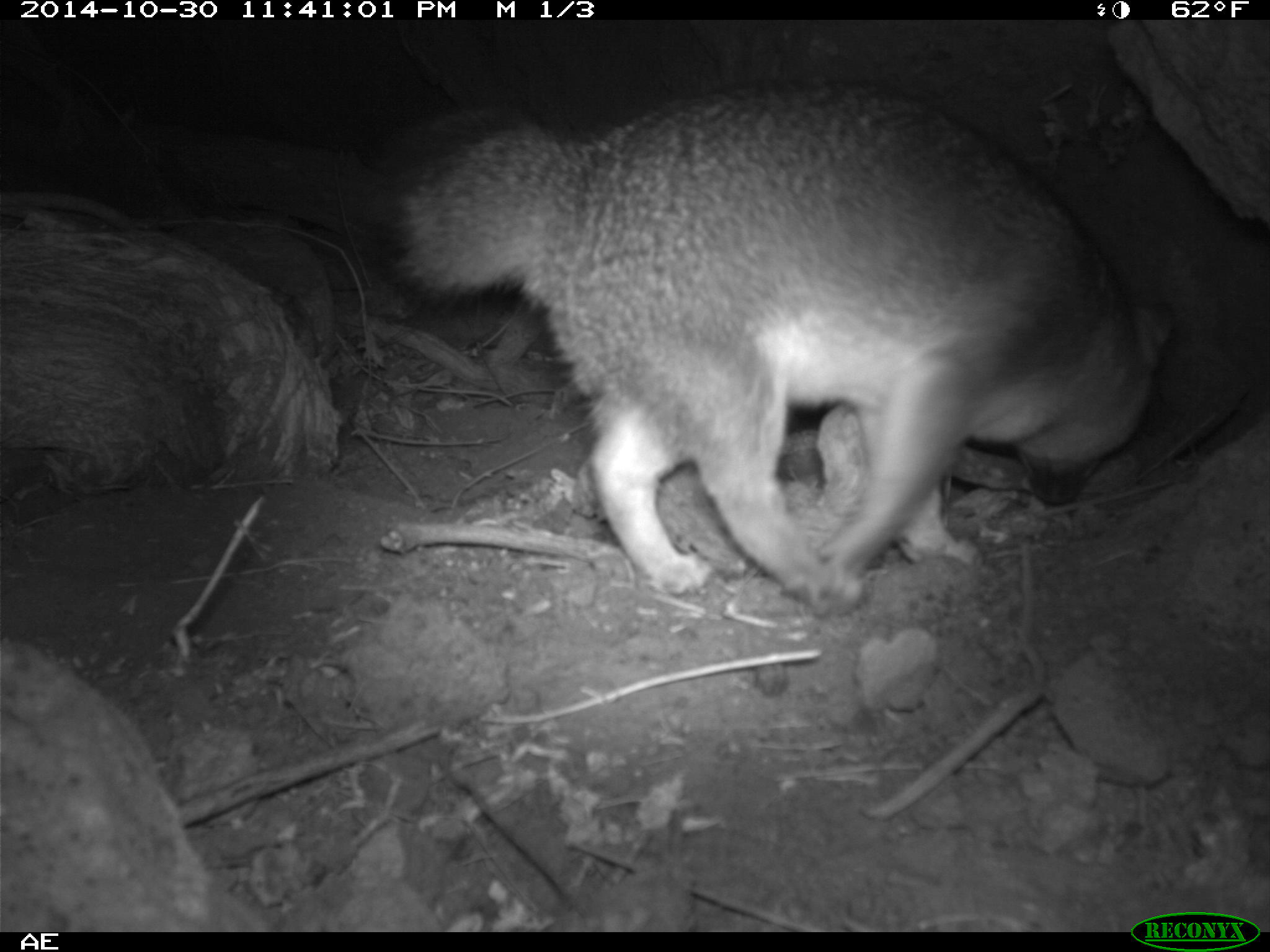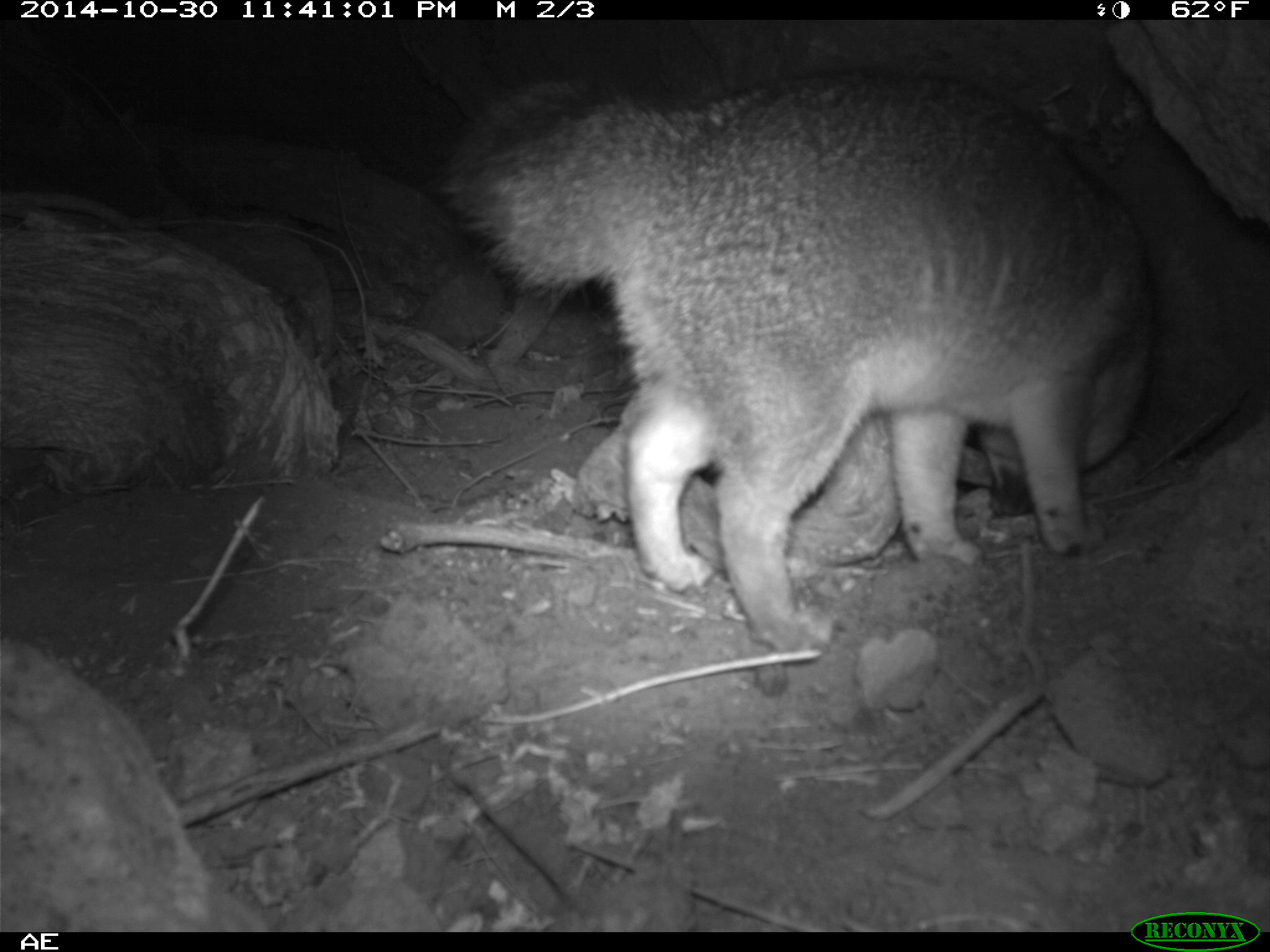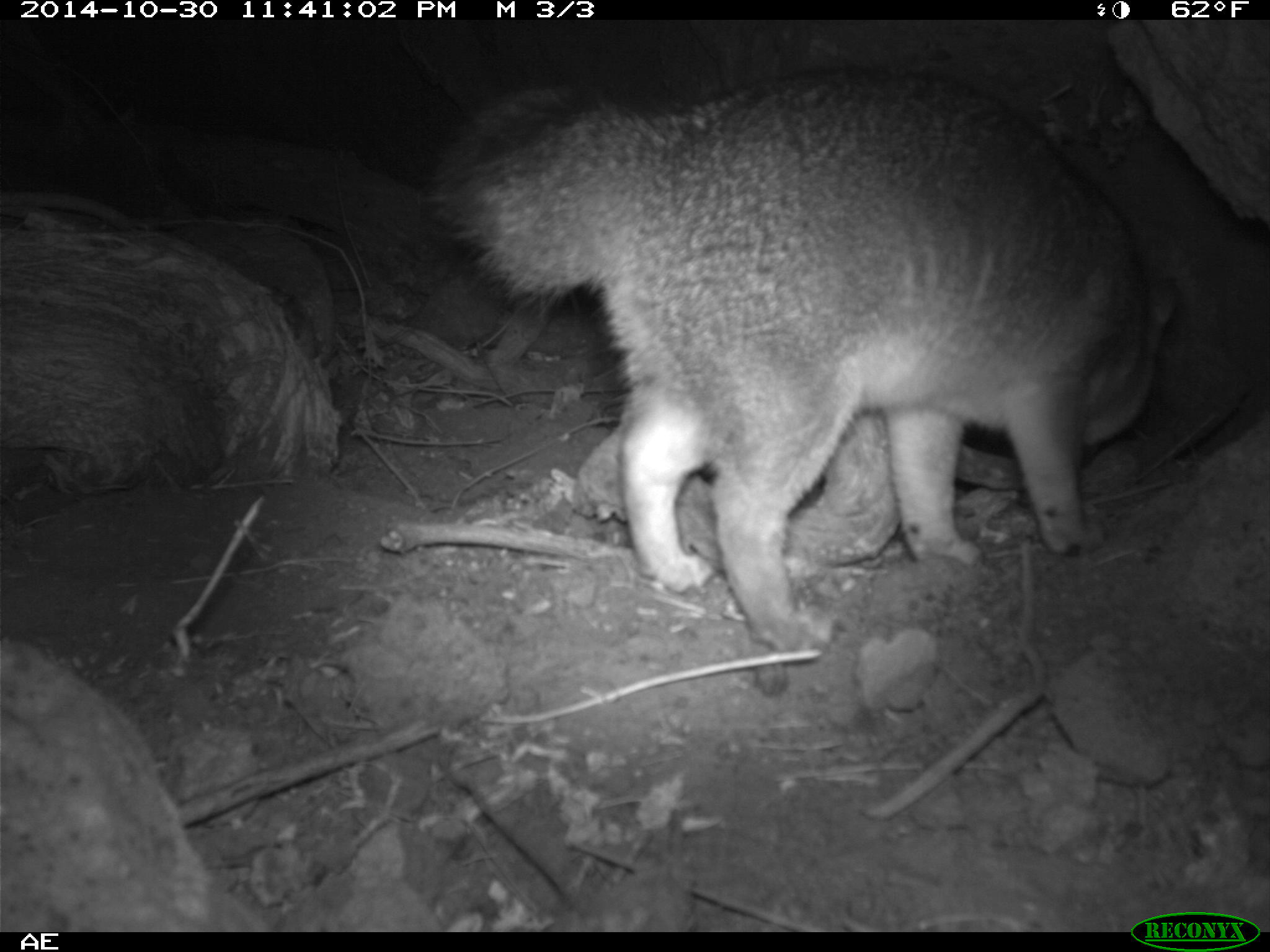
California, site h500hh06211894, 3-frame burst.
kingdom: Animalia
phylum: Chordata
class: Mammalia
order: Carnivora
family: Canidae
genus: Urocyon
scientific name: Urocyon littoralis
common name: island fox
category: fox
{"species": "fox (island fox) (Urocyon littoralis)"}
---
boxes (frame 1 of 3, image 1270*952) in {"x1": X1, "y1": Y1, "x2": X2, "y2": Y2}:
fox: {"x1": 356, "y1": 77, "x2": 1182, "y2": 619}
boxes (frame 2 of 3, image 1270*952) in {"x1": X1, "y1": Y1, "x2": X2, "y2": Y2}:
fox: {"x1": 433, "y1": 64, "x2": 1157, "y2": 651}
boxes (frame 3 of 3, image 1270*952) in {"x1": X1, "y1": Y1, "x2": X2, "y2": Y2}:
fox: {"x1": 431, "y1": 68, "x2": 1178, "y2": 653}